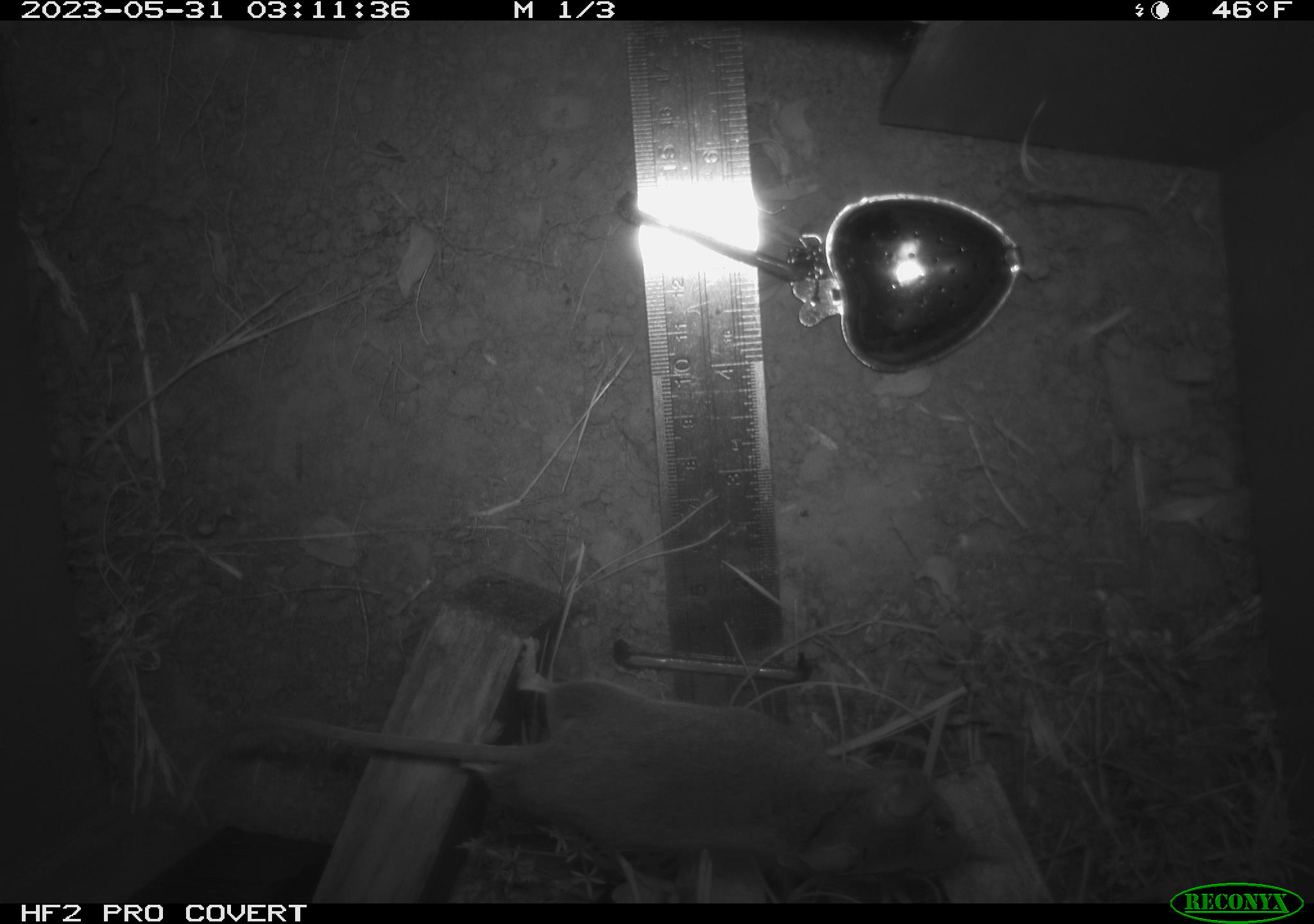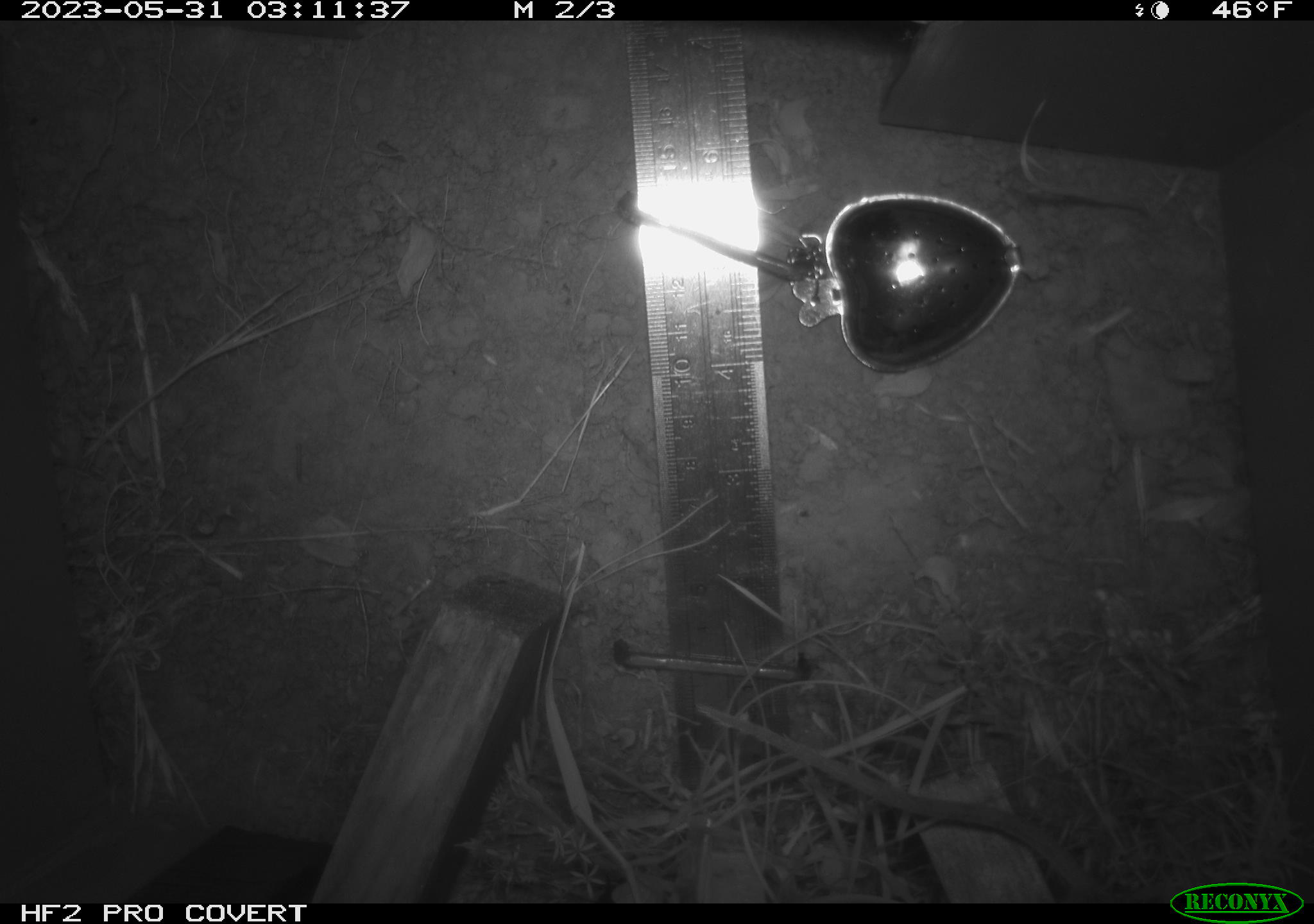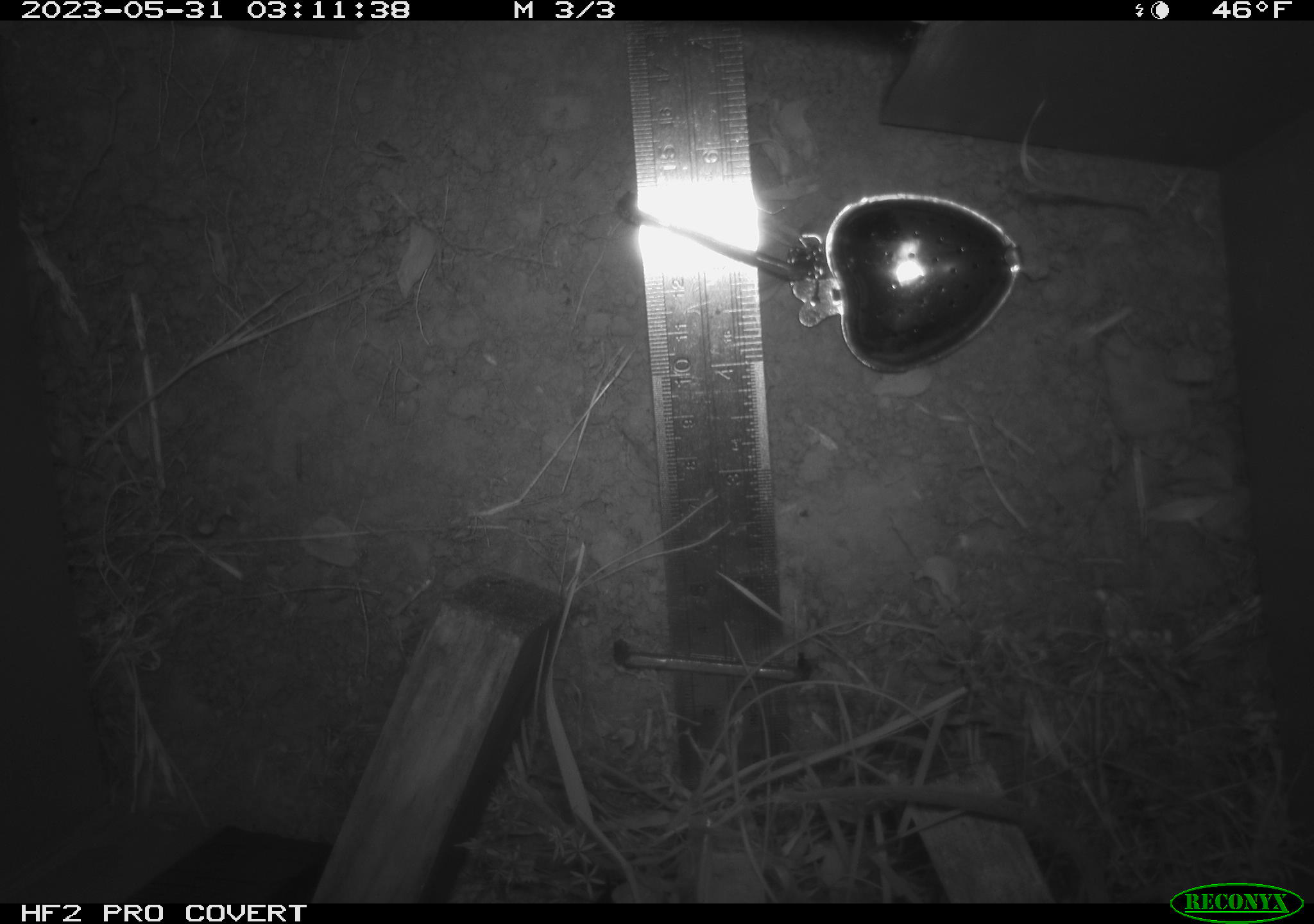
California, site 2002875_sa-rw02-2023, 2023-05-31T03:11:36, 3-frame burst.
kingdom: Animalia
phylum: Chordata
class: Mammalia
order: Rodentia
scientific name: Rodentia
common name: mouse species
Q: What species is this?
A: Mouse species (Rodentia).